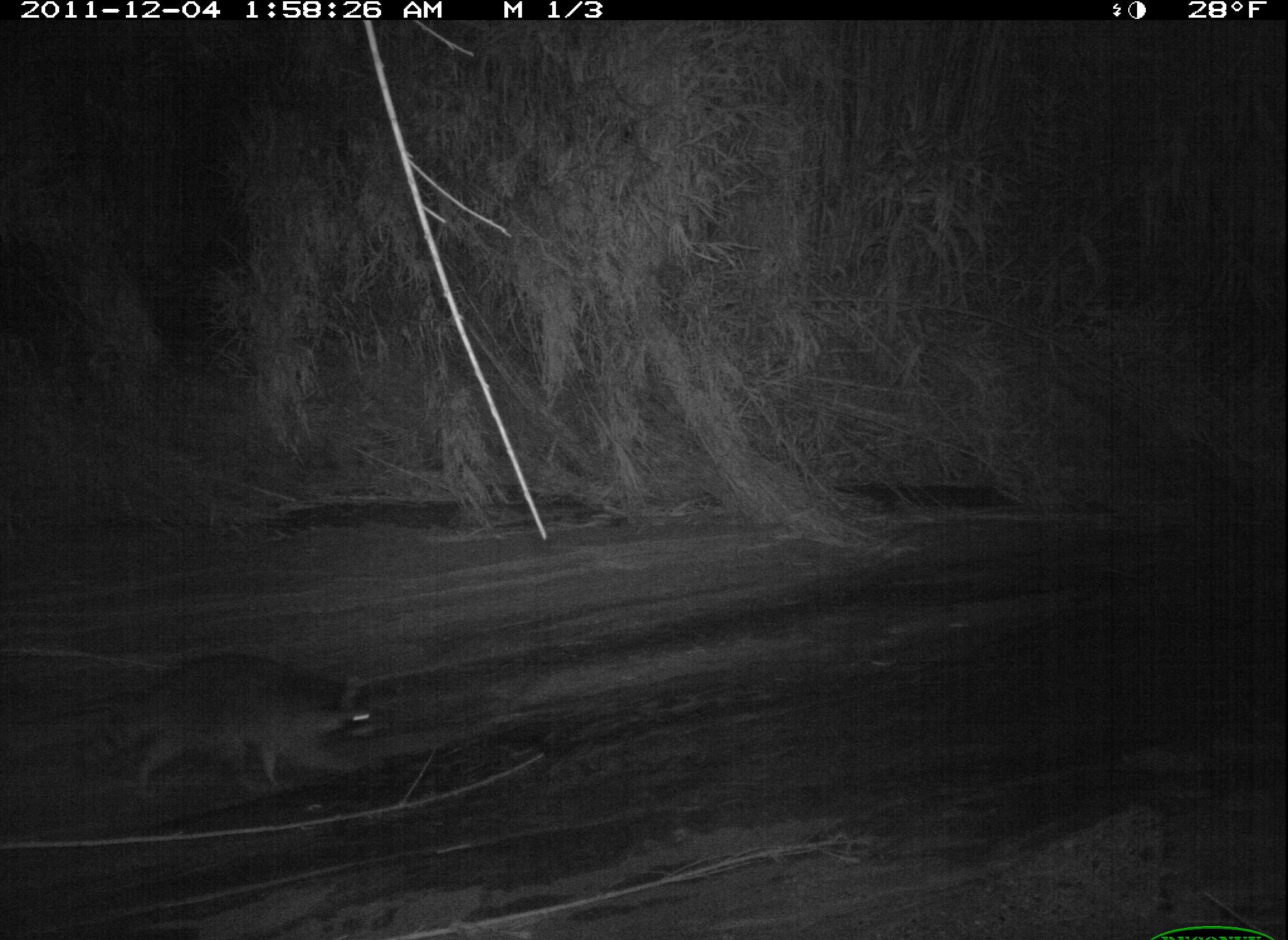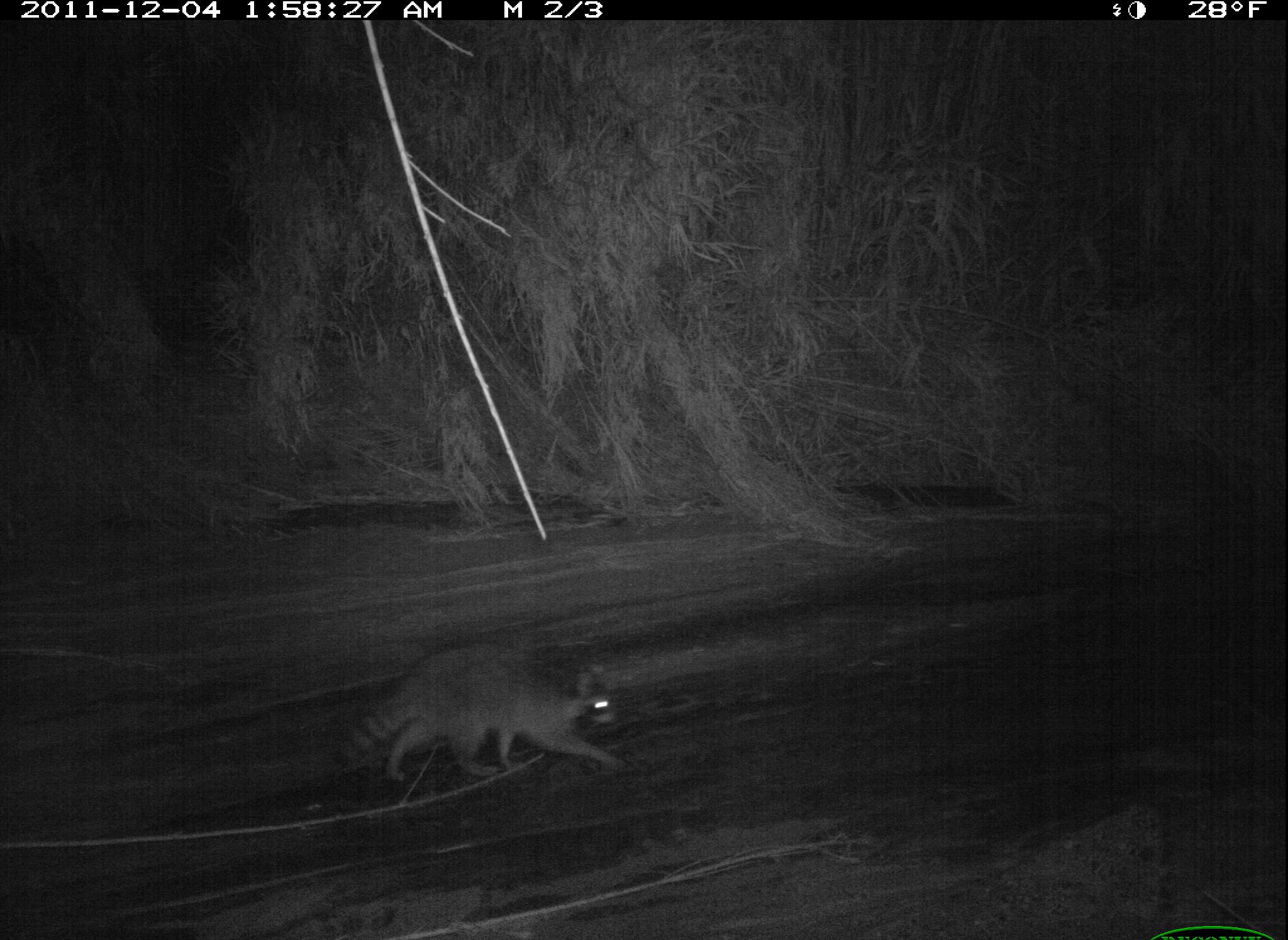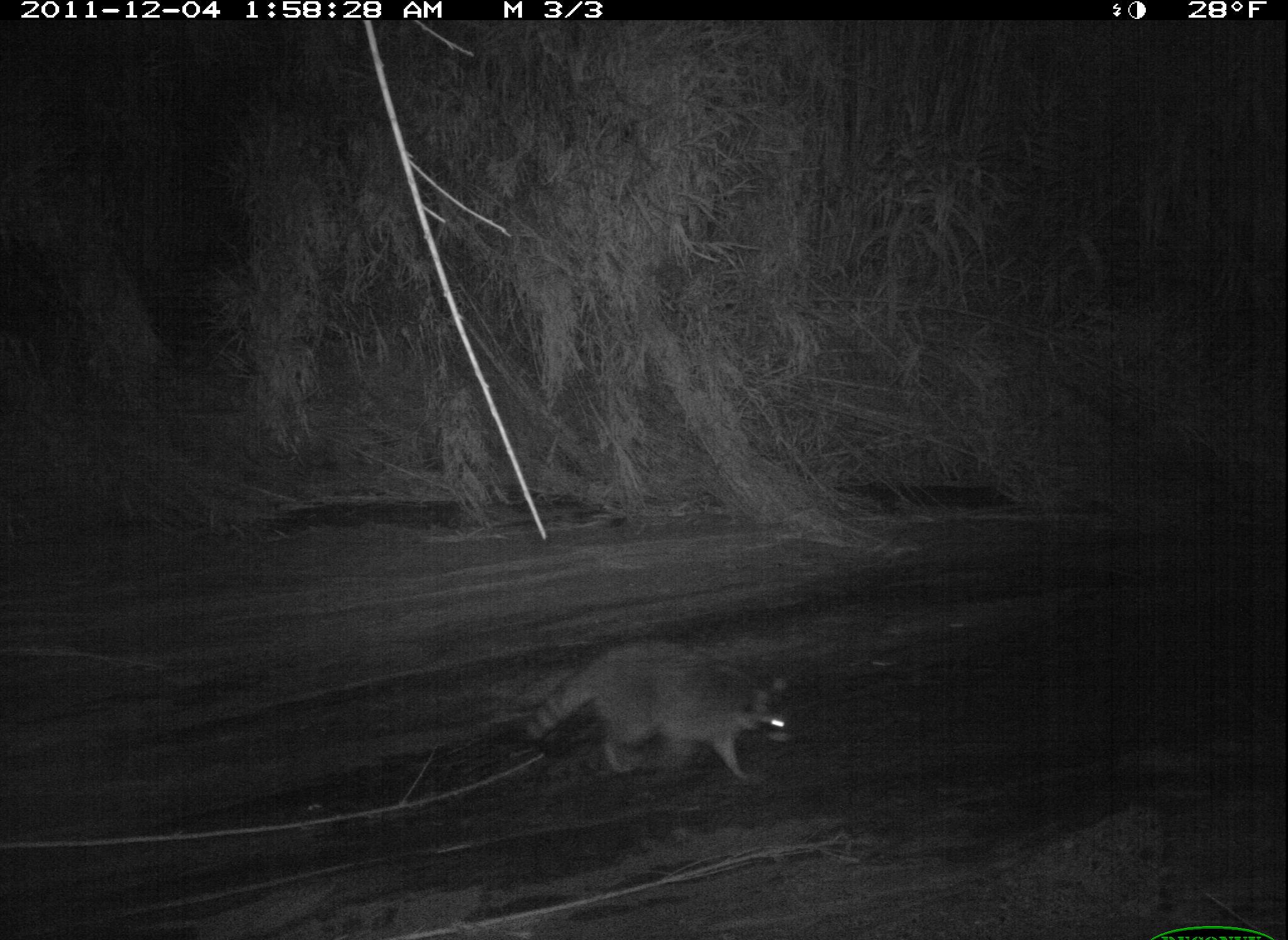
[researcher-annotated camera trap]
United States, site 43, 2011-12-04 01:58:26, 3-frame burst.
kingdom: Animalia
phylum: Chordata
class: Mammalia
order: Carnivora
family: Procyonidae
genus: Procyon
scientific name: Procyon lotor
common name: raccoon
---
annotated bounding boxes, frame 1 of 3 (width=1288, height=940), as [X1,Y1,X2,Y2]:
raccoon: [68,648,406,826]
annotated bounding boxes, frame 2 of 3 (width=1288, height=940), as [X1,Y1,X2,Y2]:
raccoon: [322,636,628,791]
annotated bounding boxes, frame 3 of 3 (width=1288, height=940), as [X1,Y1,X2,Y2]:
raccoon: [514,635,803,794]